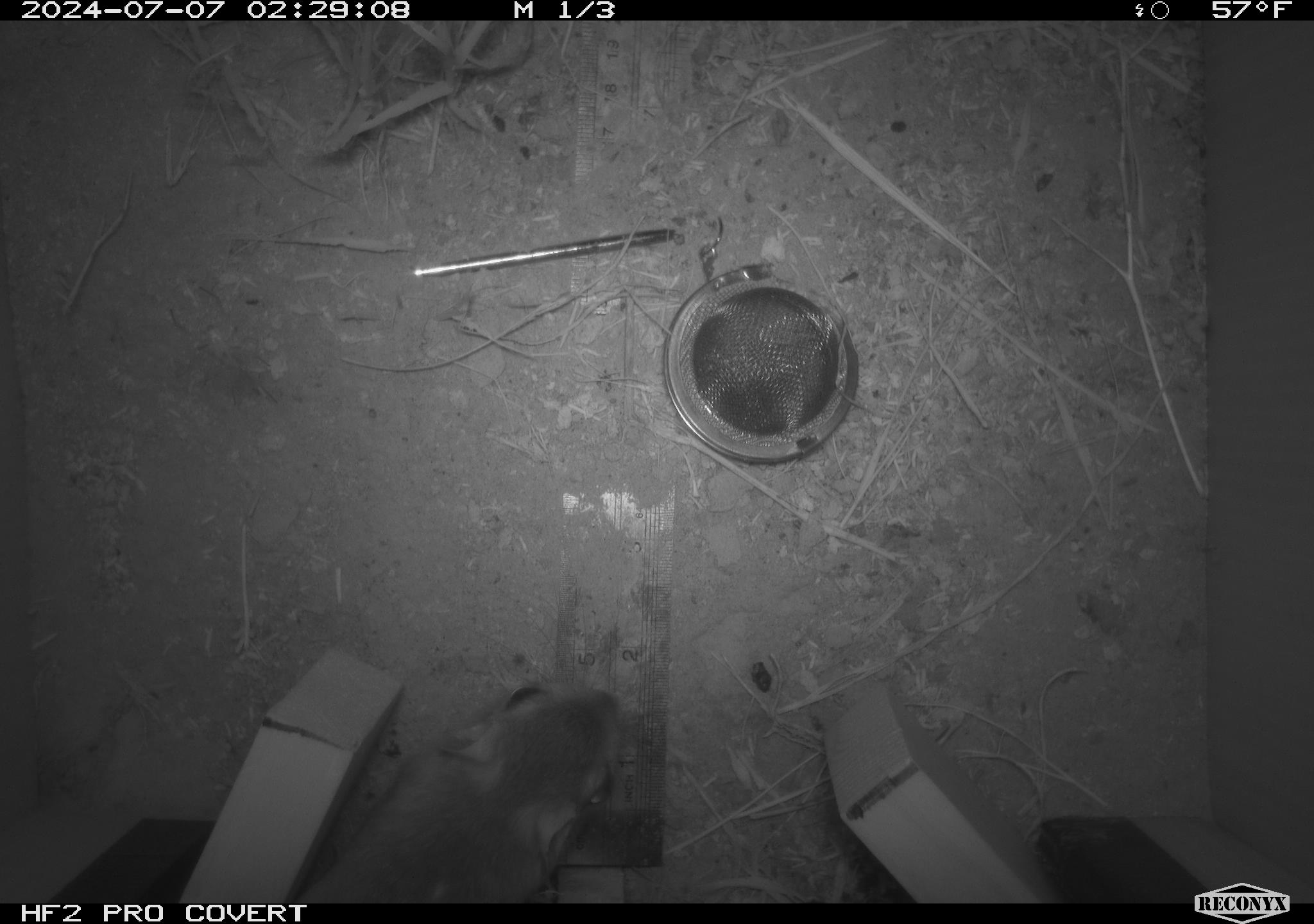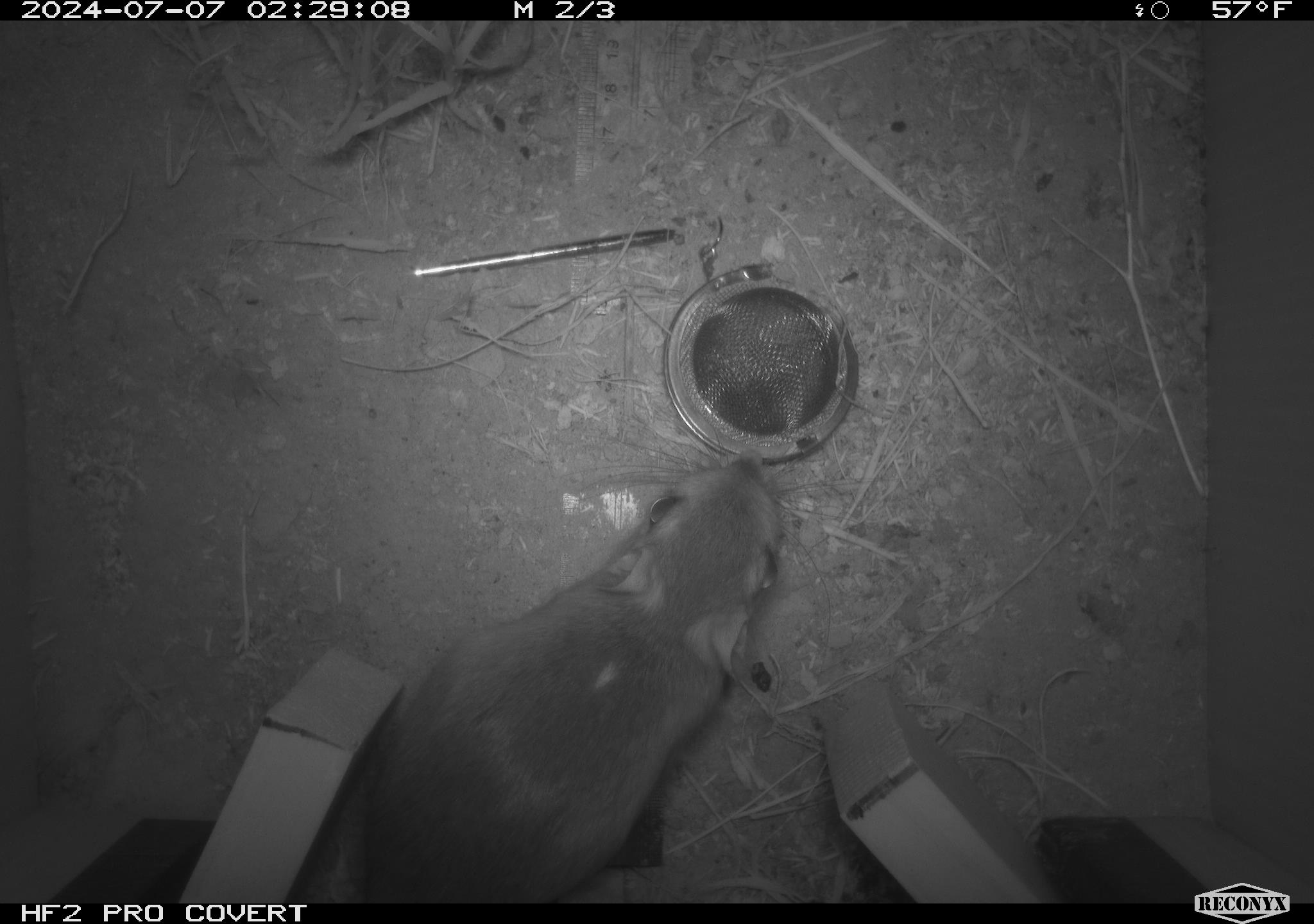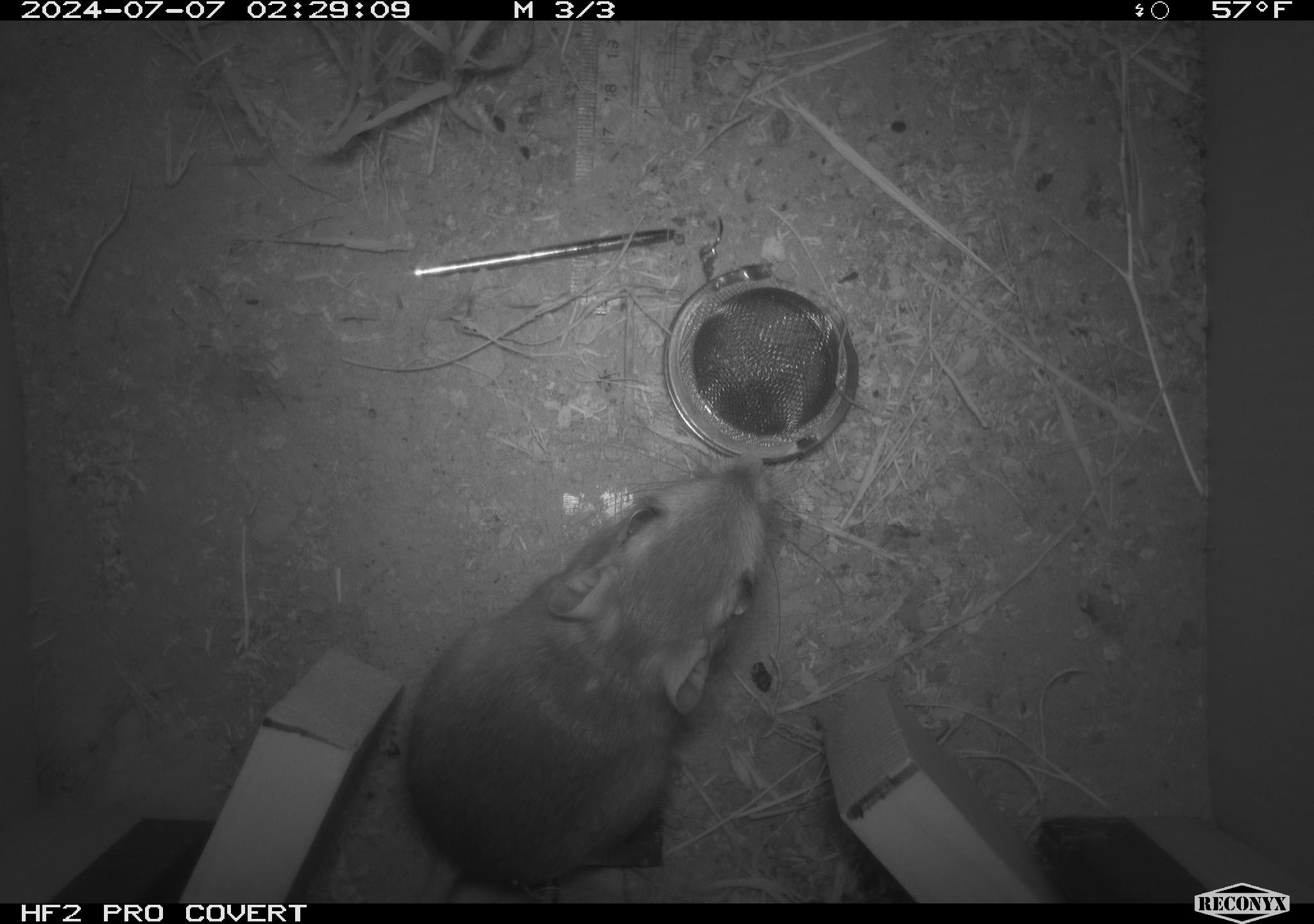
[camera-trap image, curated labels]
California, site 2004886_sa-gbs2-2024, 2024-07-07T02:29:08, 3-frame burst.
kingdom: Animalia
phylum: Chordata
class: Mammalia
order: Rodentia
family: Heteromyidae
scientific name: Heteromyidae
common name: kangaroo rats and pocket mice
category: heteromyidae family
Heteromyidae family (kangaroo rats and pocket mice) (Heteromyidae).